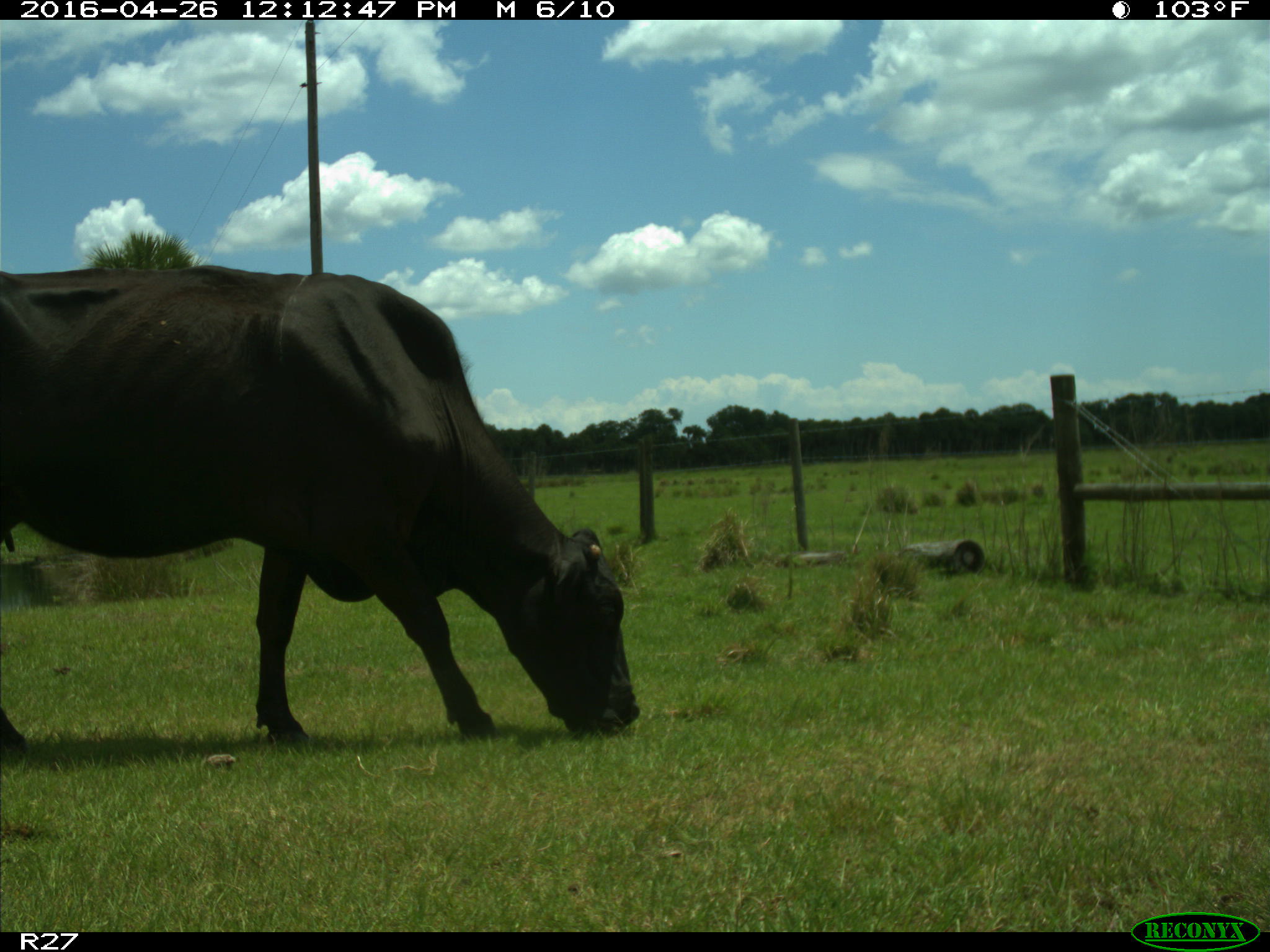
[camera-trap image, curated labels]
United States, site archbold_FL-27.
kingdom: Animalia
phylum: Chordata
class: Mammalia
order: Artiodactyla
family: Bovidae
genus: Bos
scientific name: Bos taurus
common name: domestic cow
Bos taurus (domestic cow).